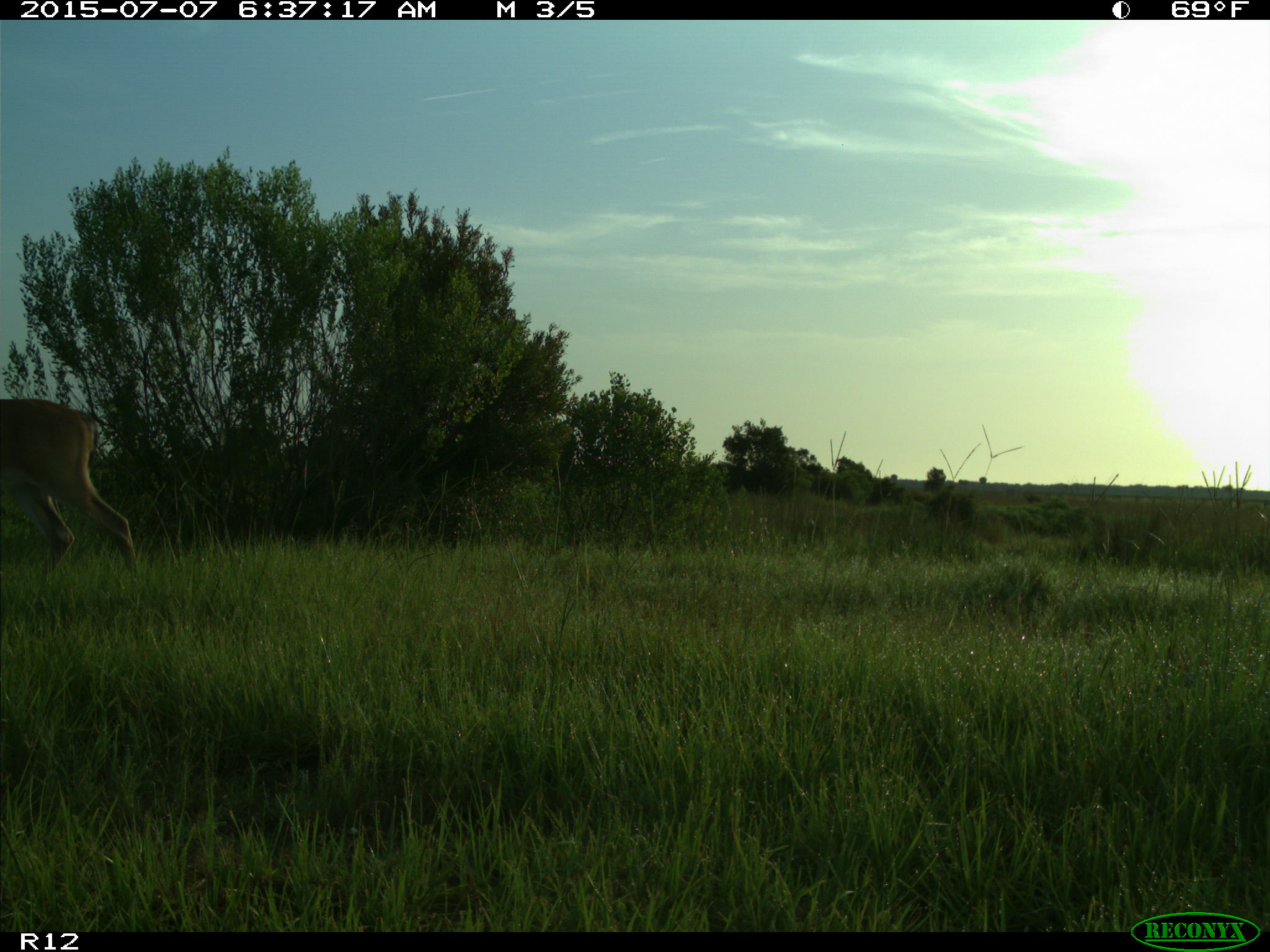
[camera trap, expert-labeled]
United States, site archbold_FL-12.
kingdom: Animalia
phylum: Chordata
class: Mammalia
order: Artiodactyla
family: Cervidae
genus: Odocoileus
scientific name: Odocoileus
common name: deer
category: unidentified deer